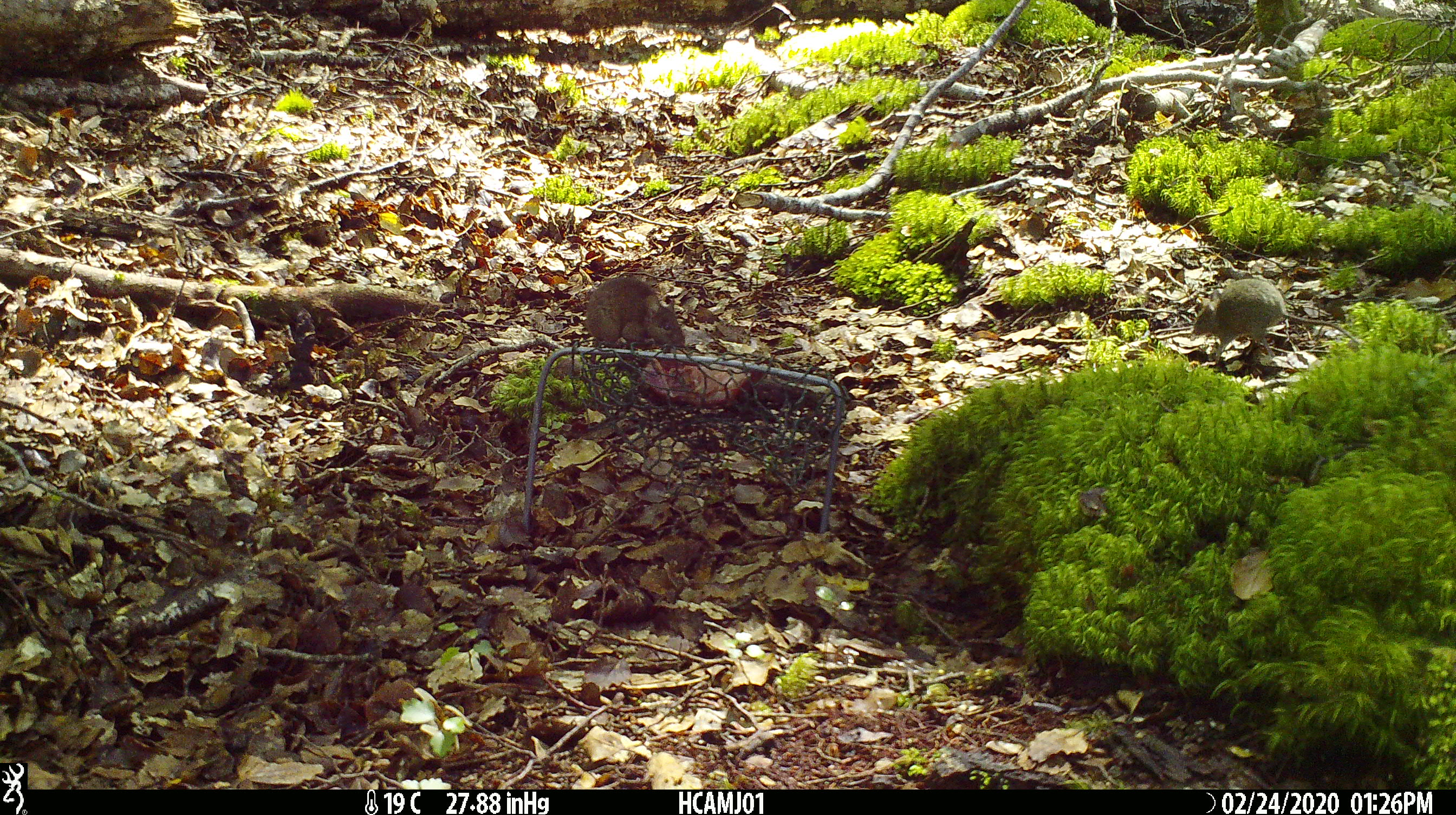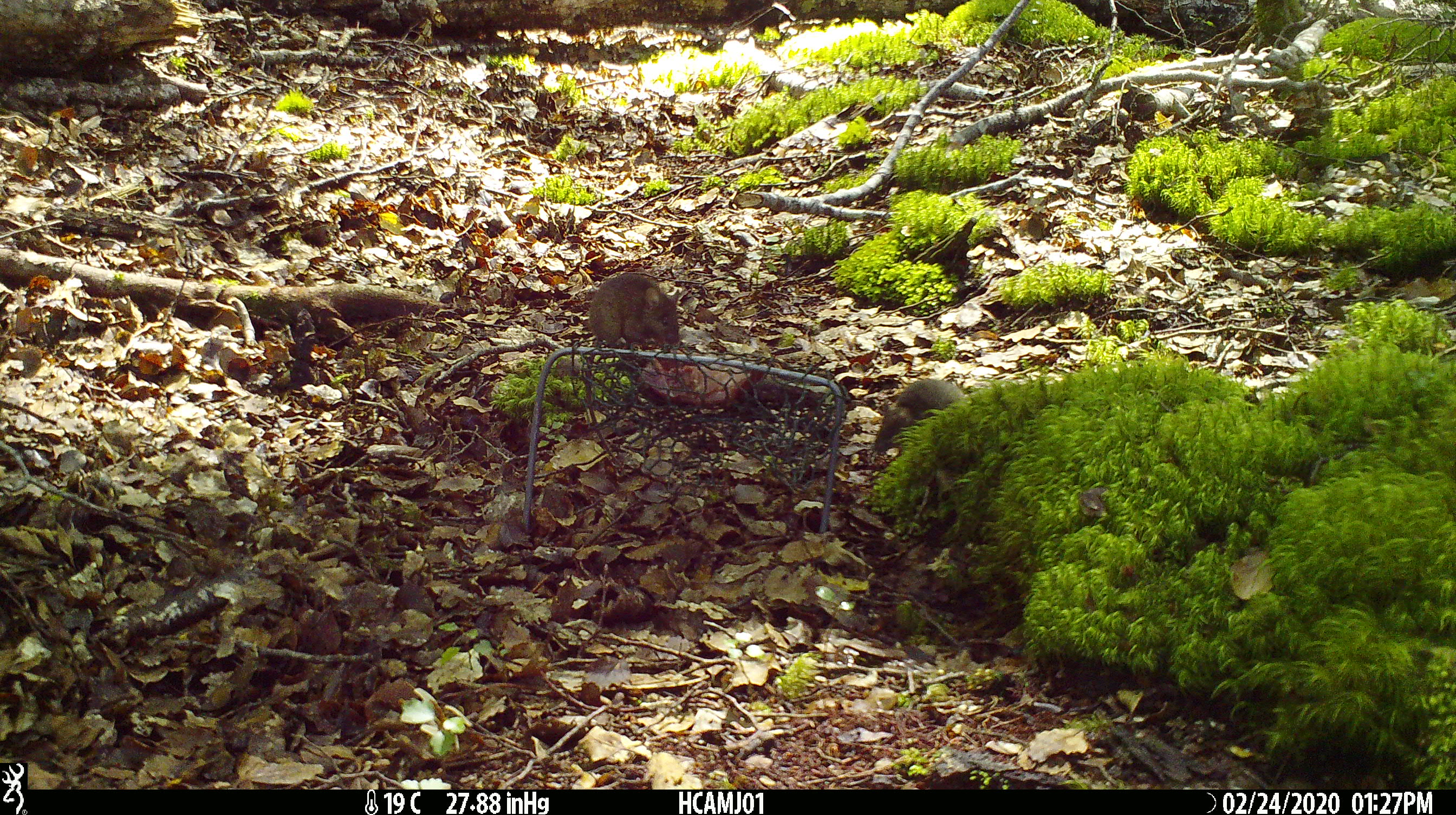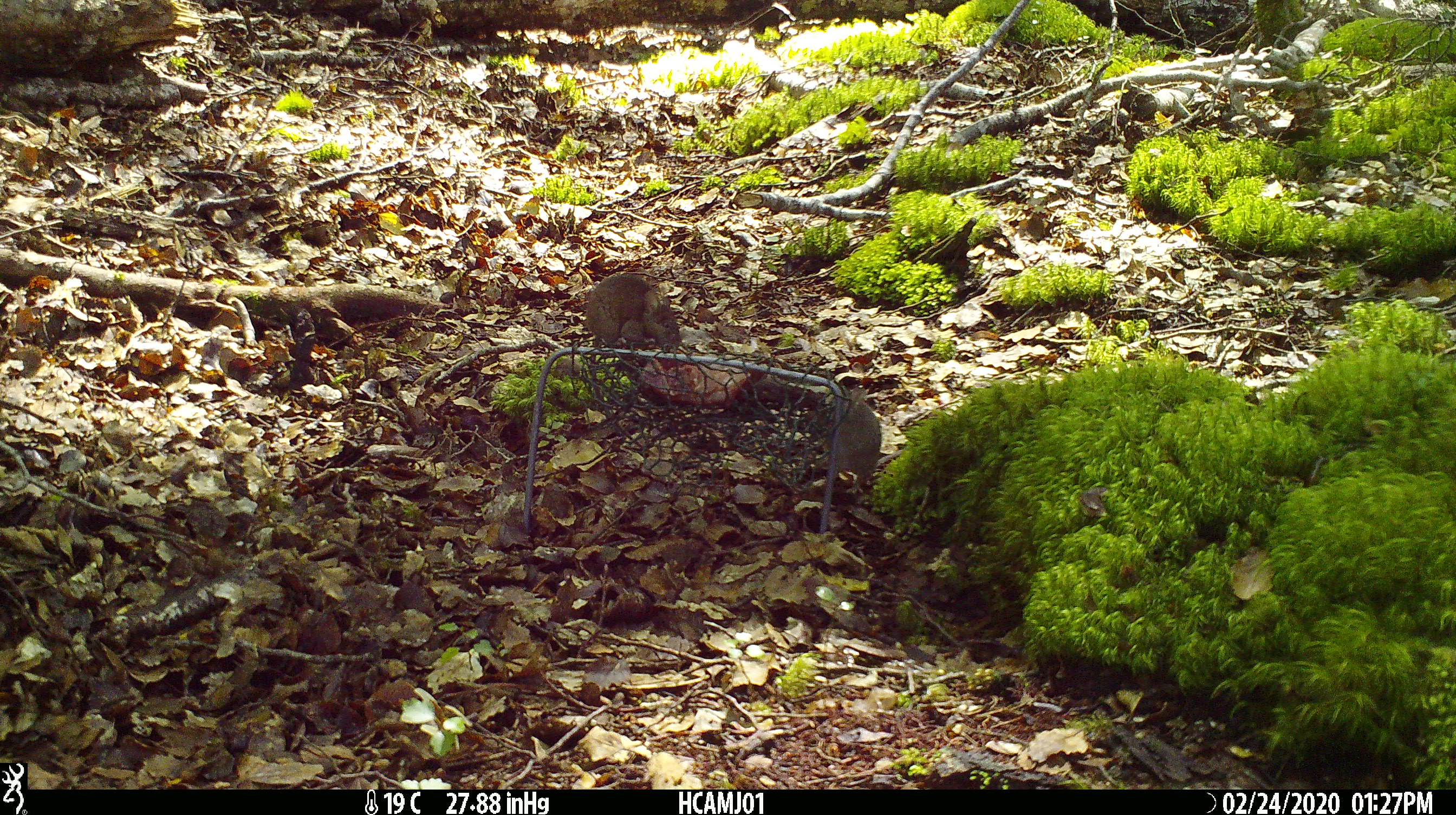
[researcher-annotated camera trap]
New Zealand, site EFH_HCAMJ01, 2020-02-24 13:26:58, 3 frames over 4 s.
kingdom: Animalia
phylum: Chordata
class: Mammalia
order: Rodentia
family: Muridae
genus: Mus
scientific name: Mus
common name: mouse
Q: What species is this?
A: Mouse (Mus).